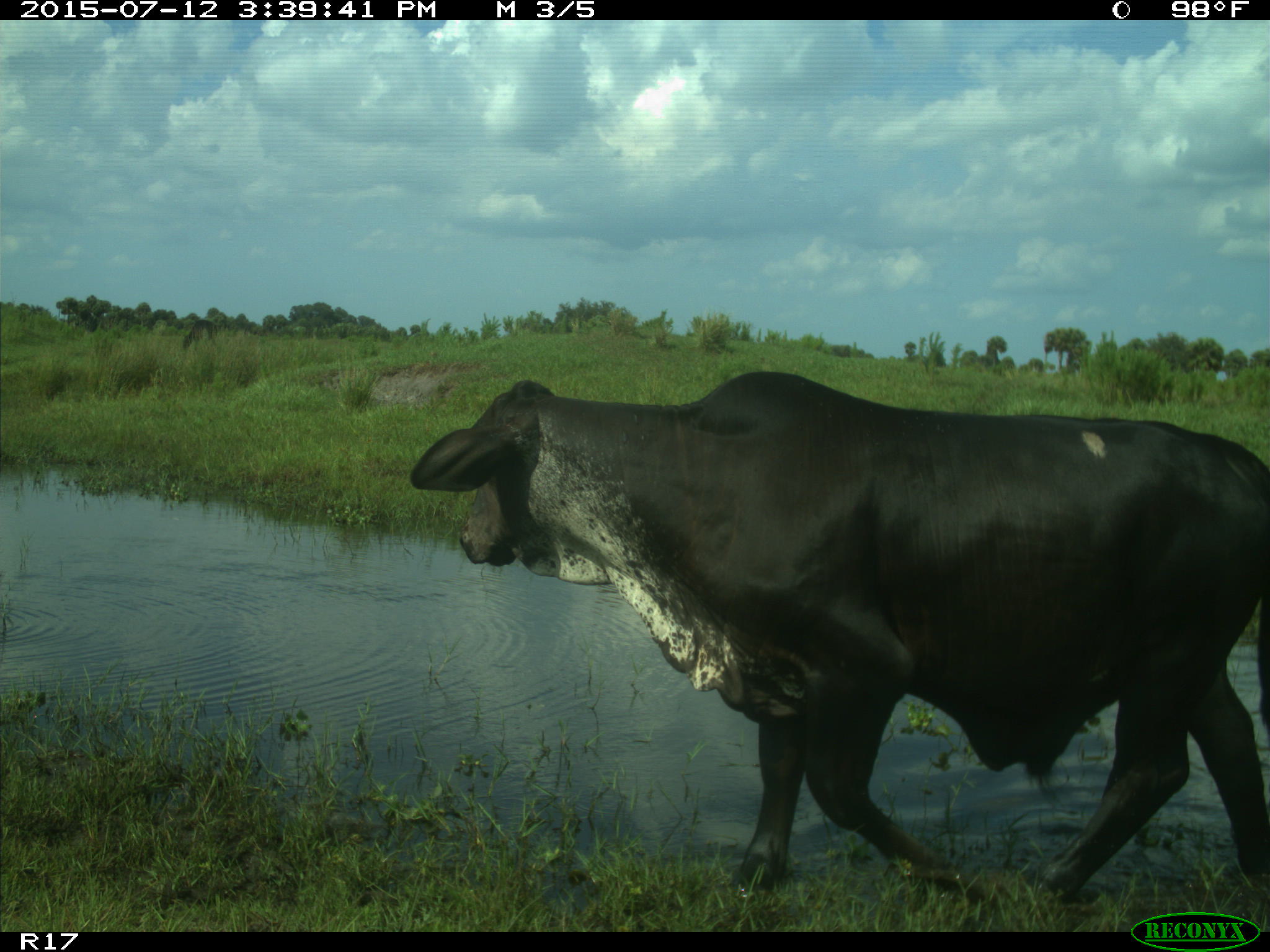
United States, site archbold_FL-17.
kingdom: Animalia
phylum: Chordata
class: Mammalia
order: Artiodactyla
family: Bovidae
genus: Bos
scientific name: Bos taurus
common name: domestic cow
Bos taurus (domestic cow).